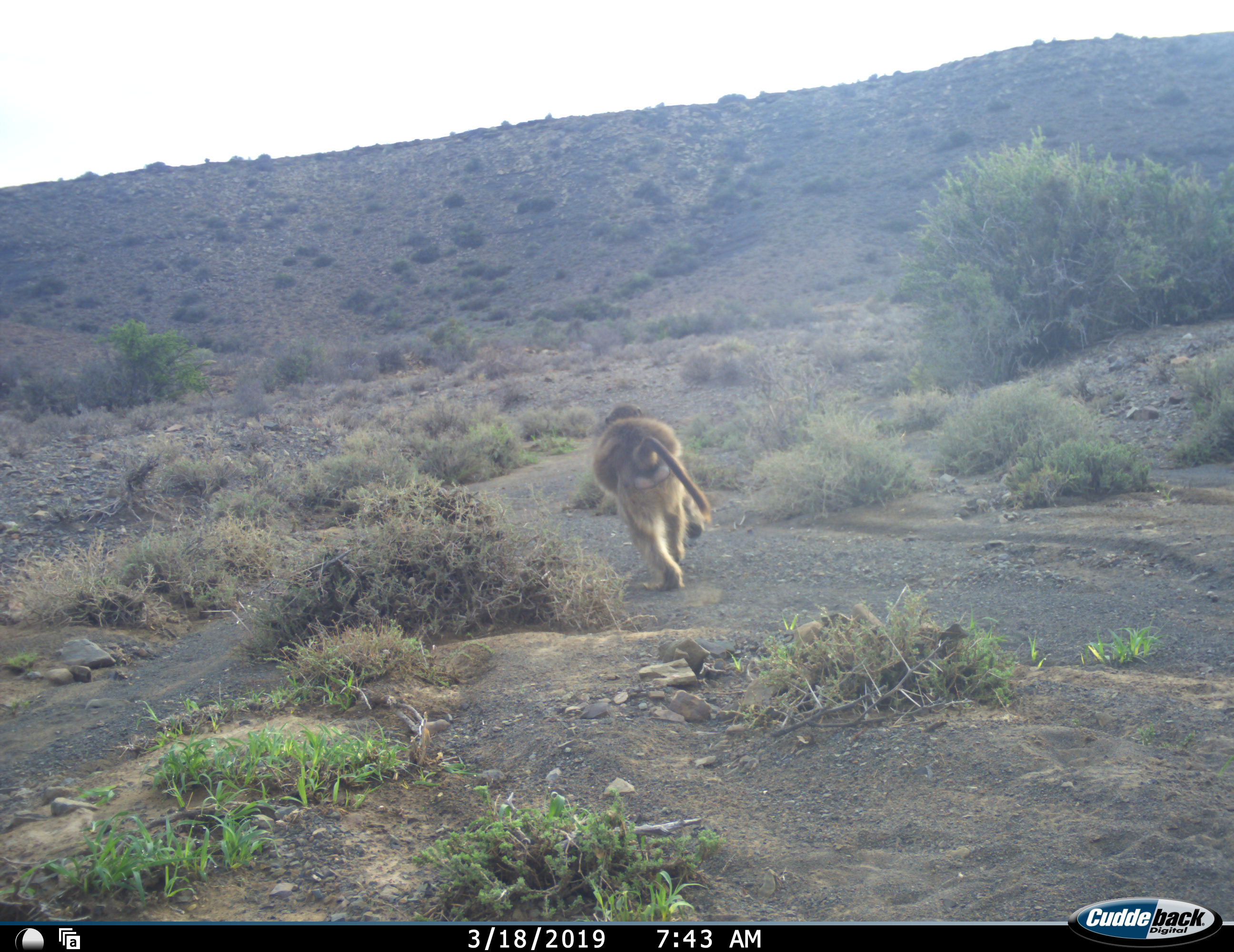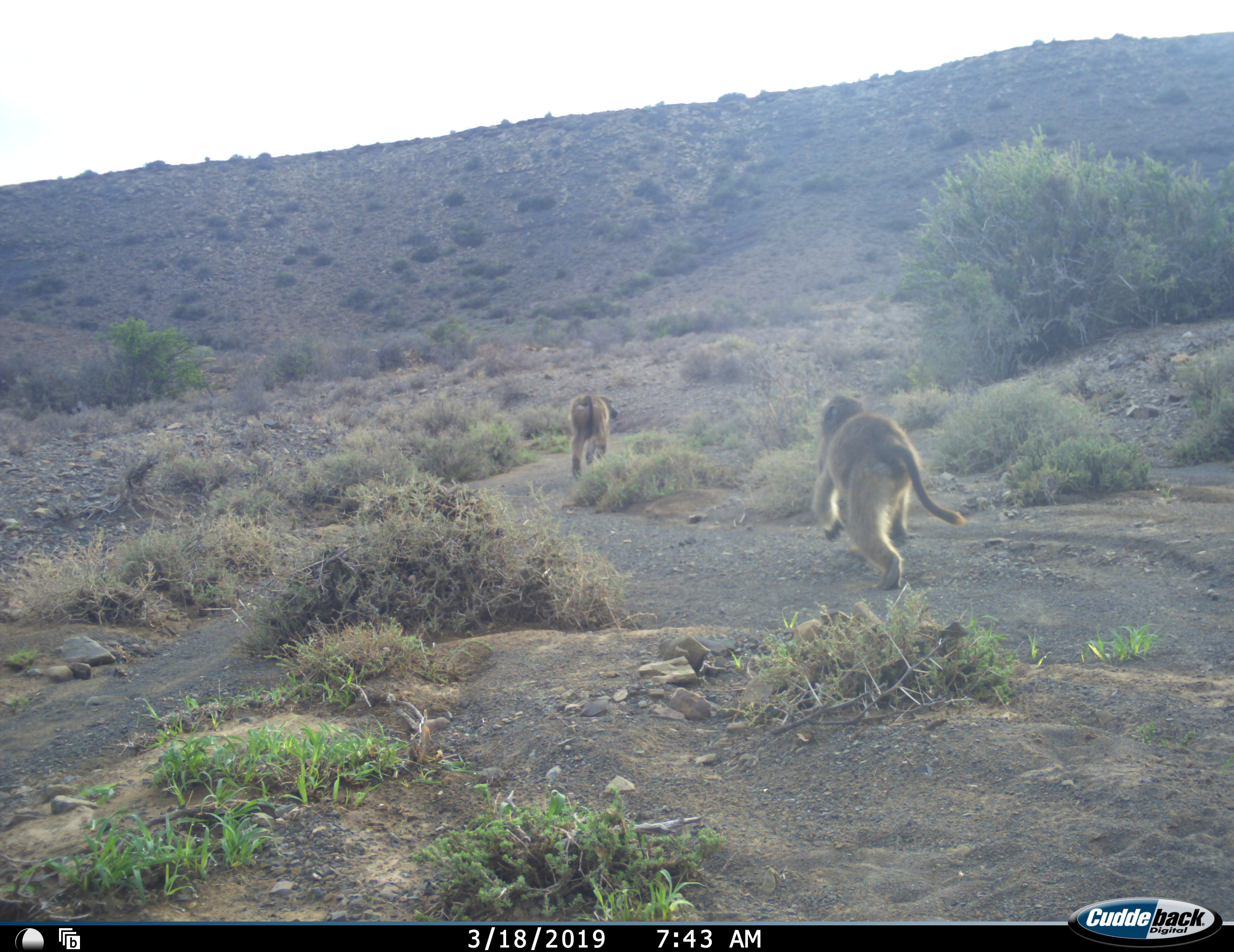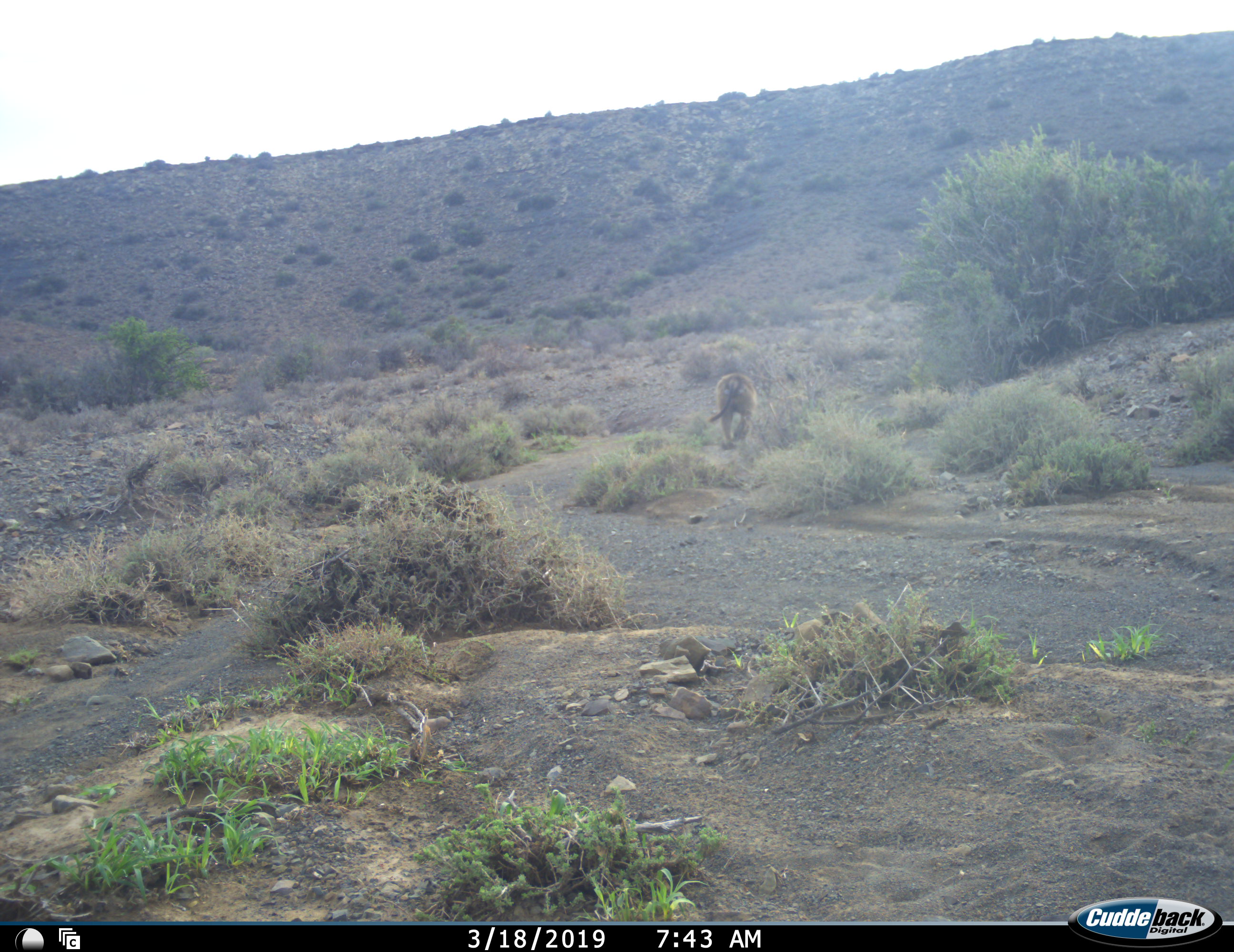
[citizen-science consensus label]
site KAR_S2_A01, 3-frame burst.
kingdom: Animalia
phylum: Chordata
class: Mammalia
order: Primates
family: Cercopithecidae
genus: Papio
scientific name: Papio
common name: baboon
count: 2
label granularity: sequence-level